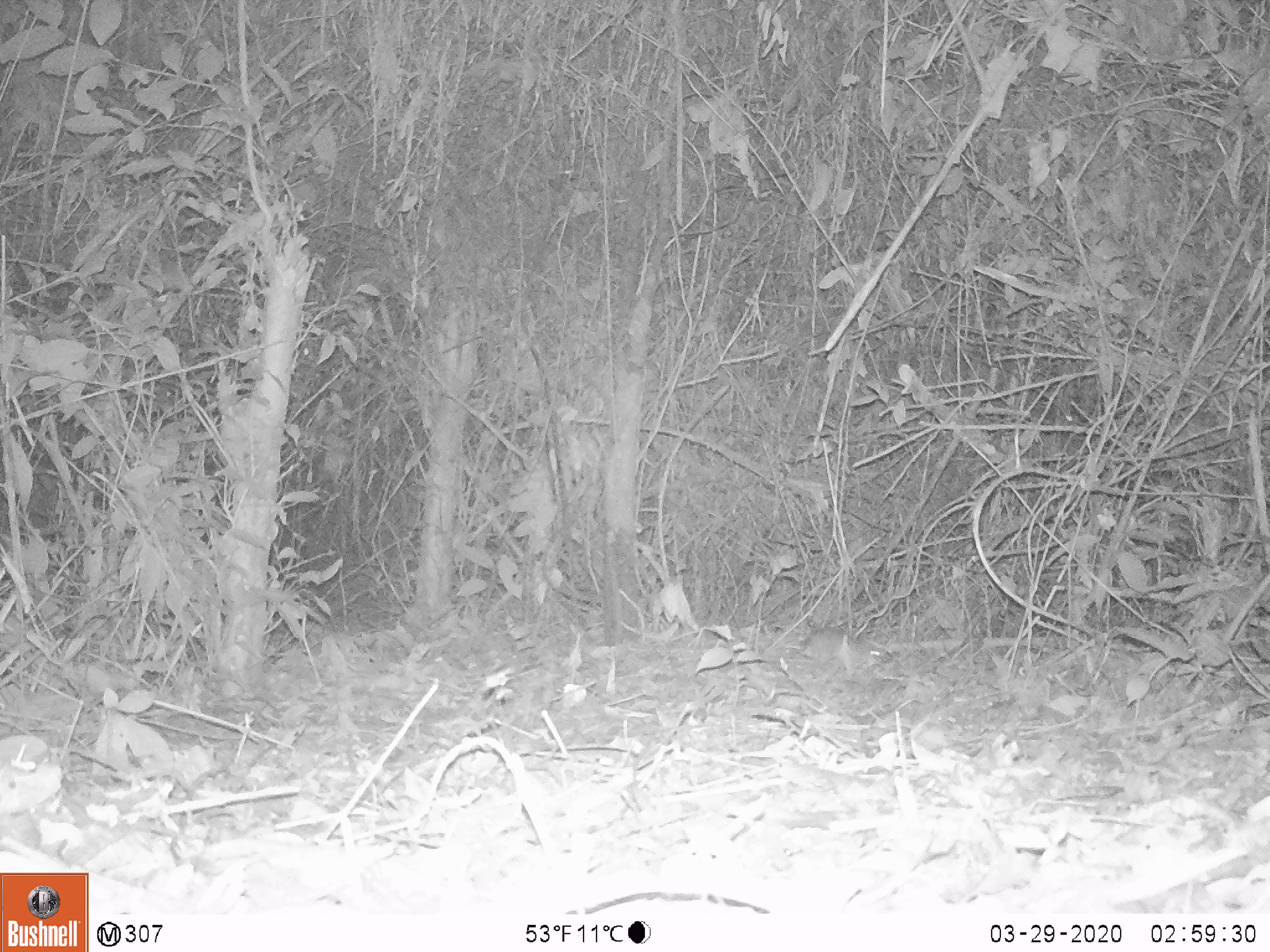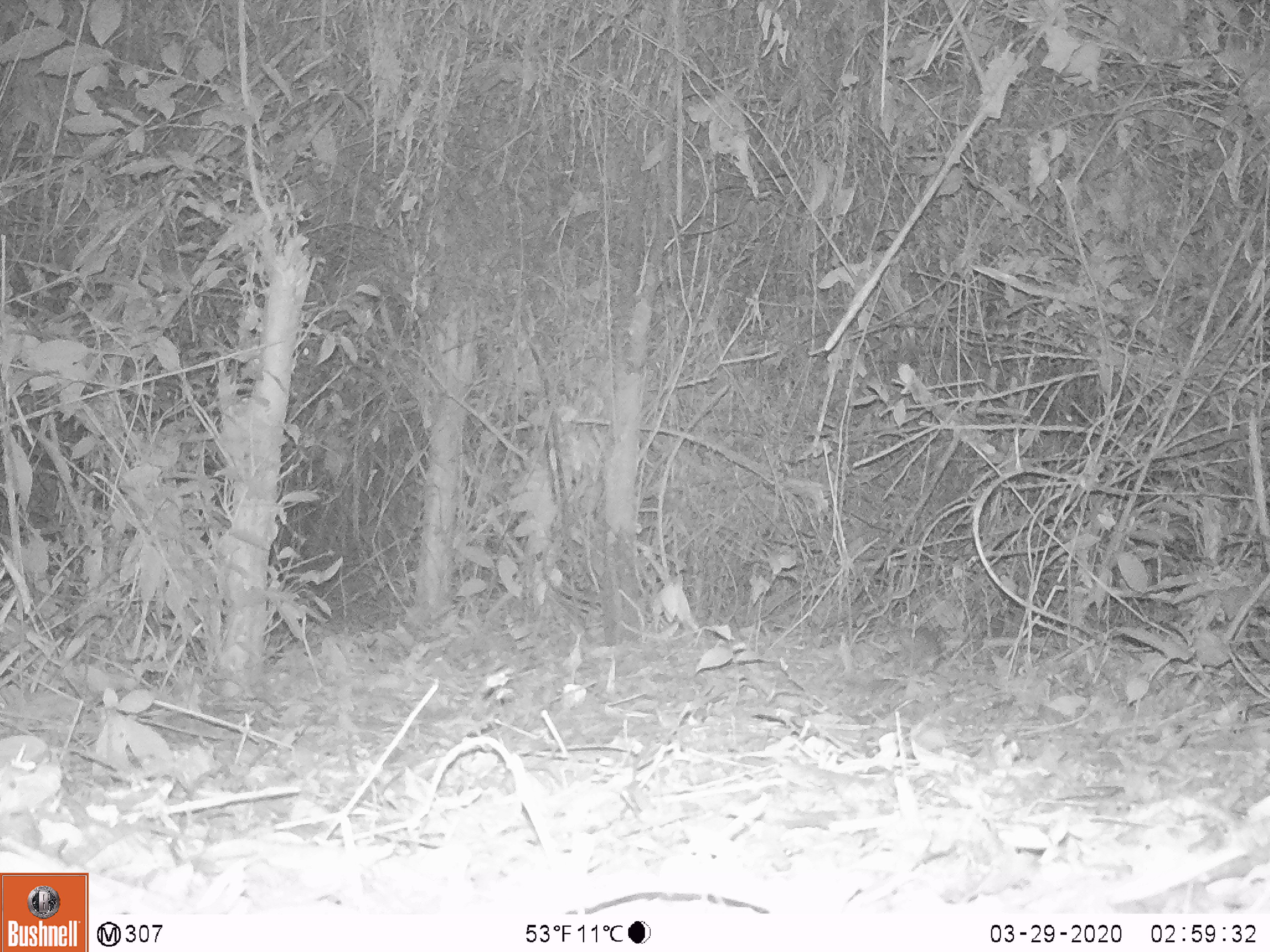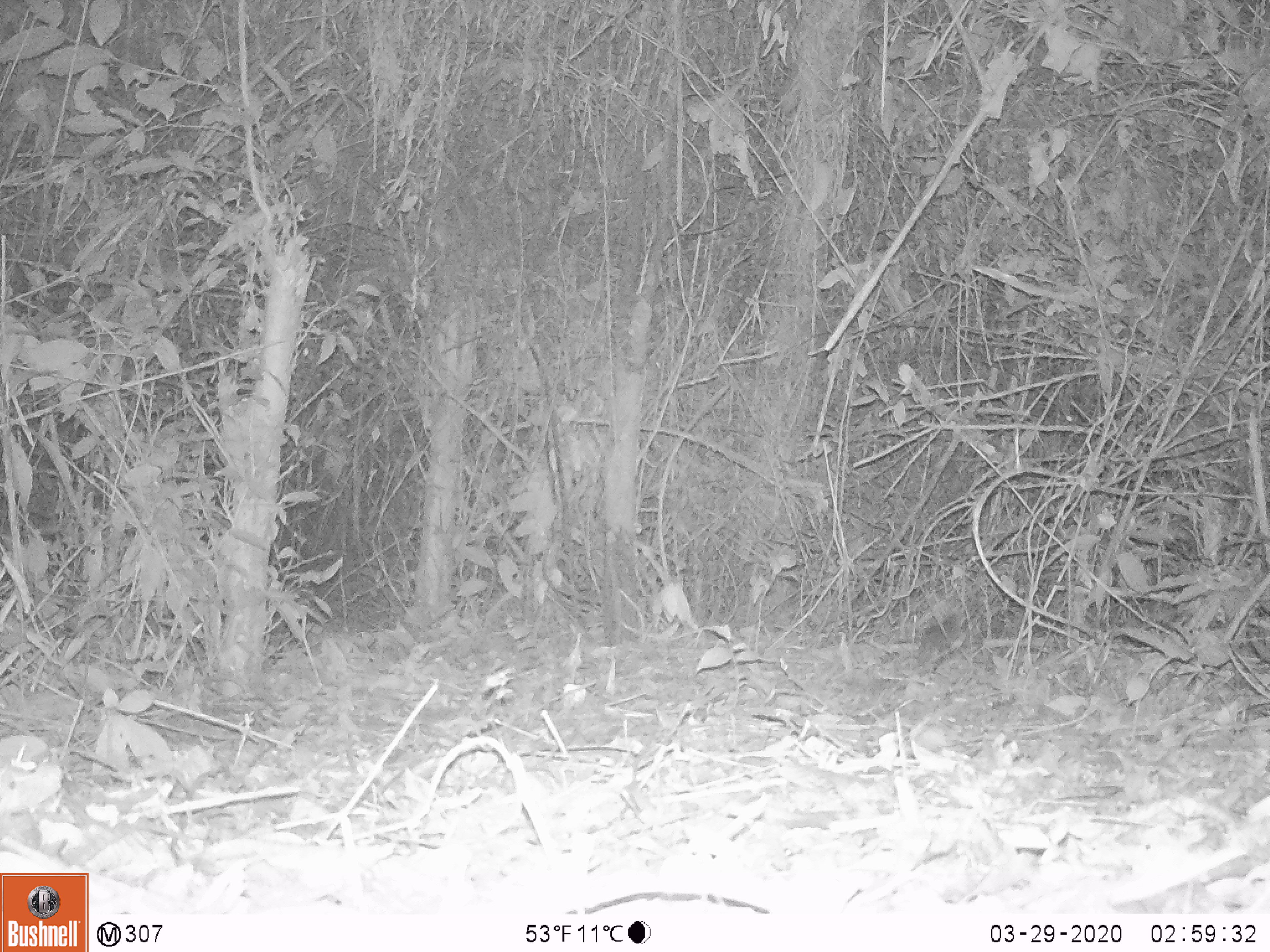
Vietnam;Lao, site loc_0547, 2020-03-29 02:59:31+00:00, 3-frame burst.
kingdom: Animalia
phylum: Chordata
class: Mammalia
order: Rodentia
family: Muridae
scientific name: Muridae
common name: old-world mice and rats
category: unidentified murid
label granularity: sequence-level